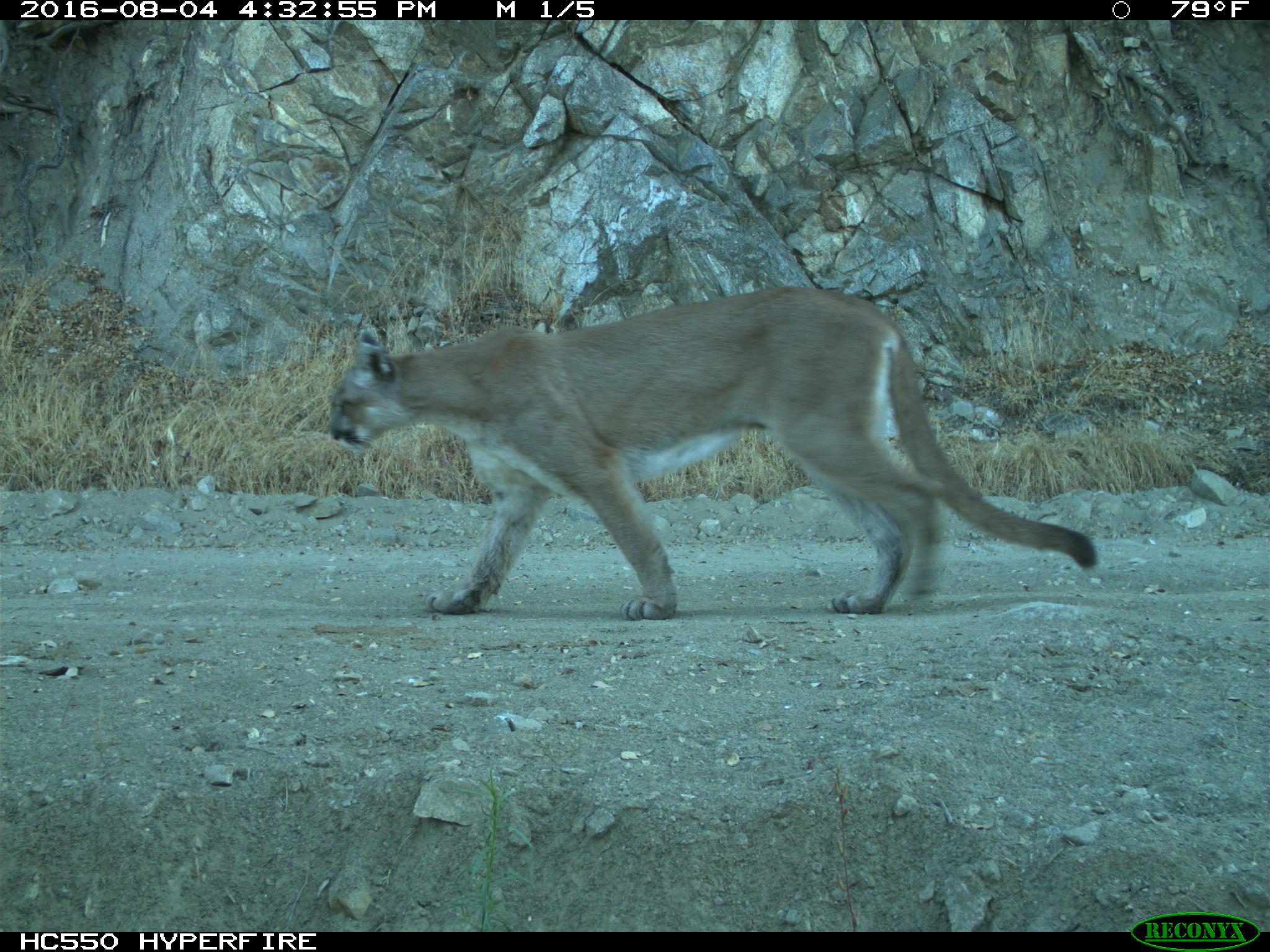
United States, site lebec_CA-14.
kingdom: Animalia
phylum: Chordata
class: Mammalia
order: Carnivora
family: Felidae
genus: Puma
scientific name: Puma concolor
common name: mountain lion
Puma concolor (mountain lion).